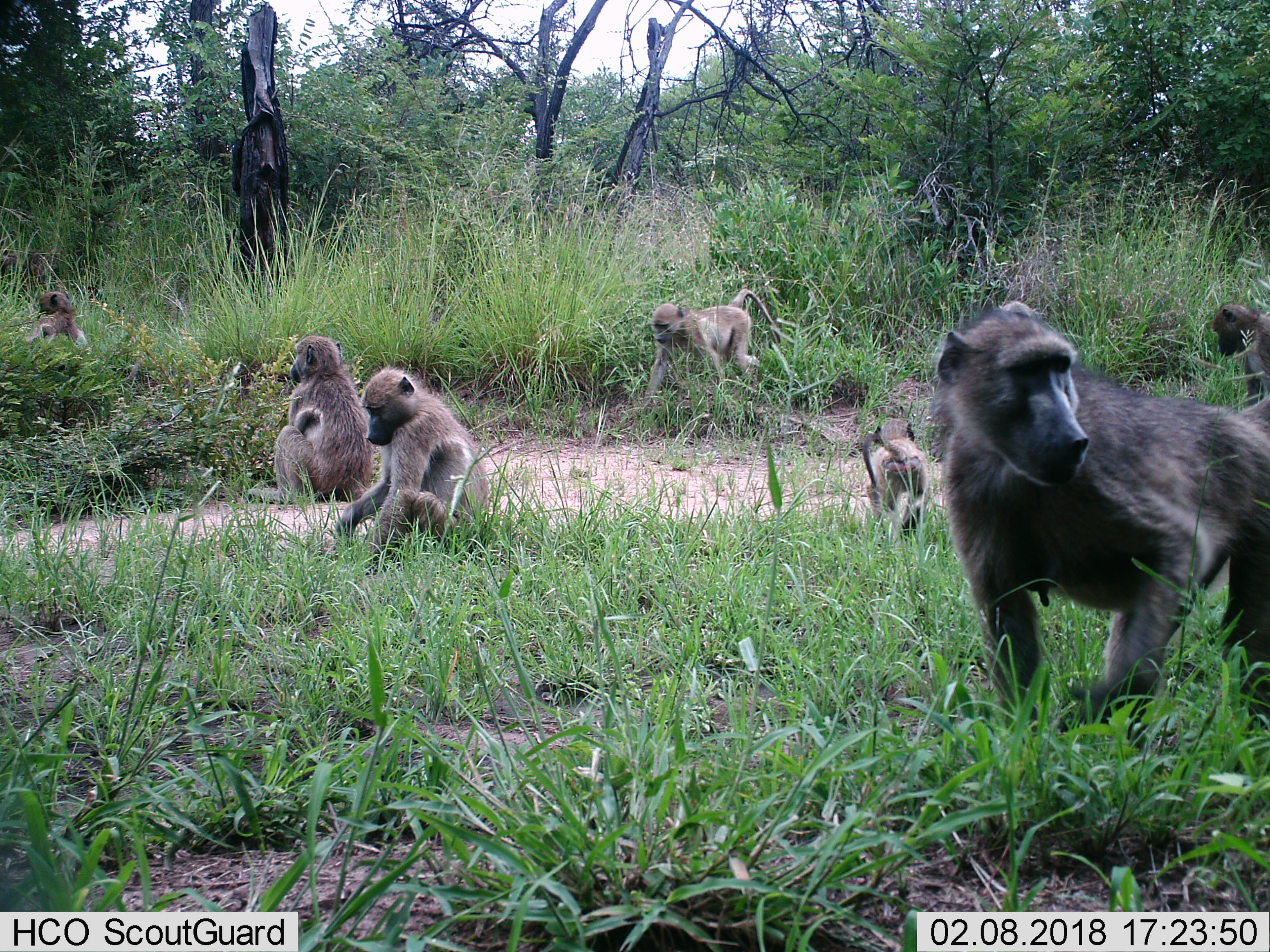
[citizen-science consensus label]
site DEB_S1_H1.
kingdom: Animalia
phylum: Chordata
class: Mammalia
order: Primates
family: Cercopithecidae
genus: Papio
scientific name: Papio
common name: baboon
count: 7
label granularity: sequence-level